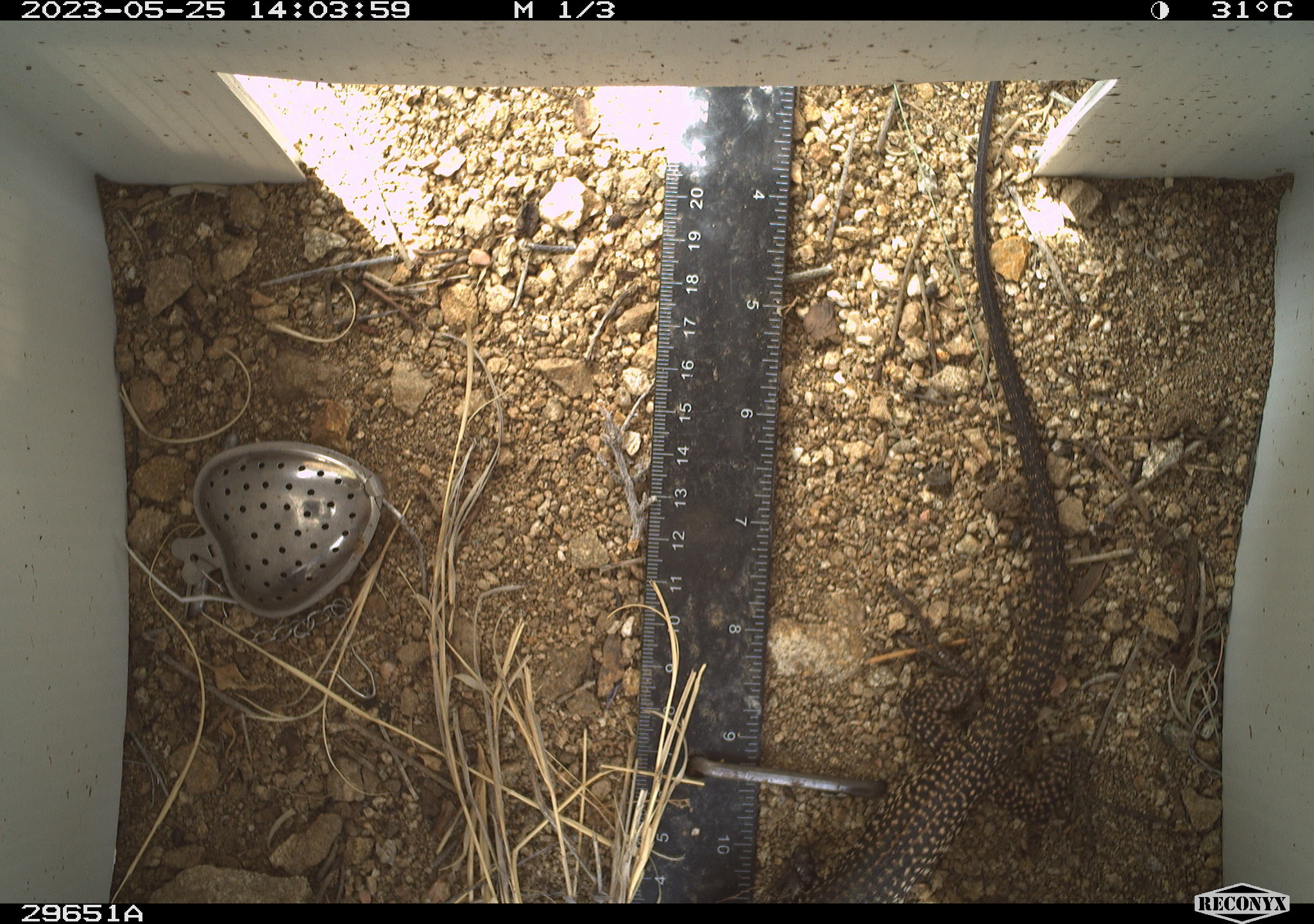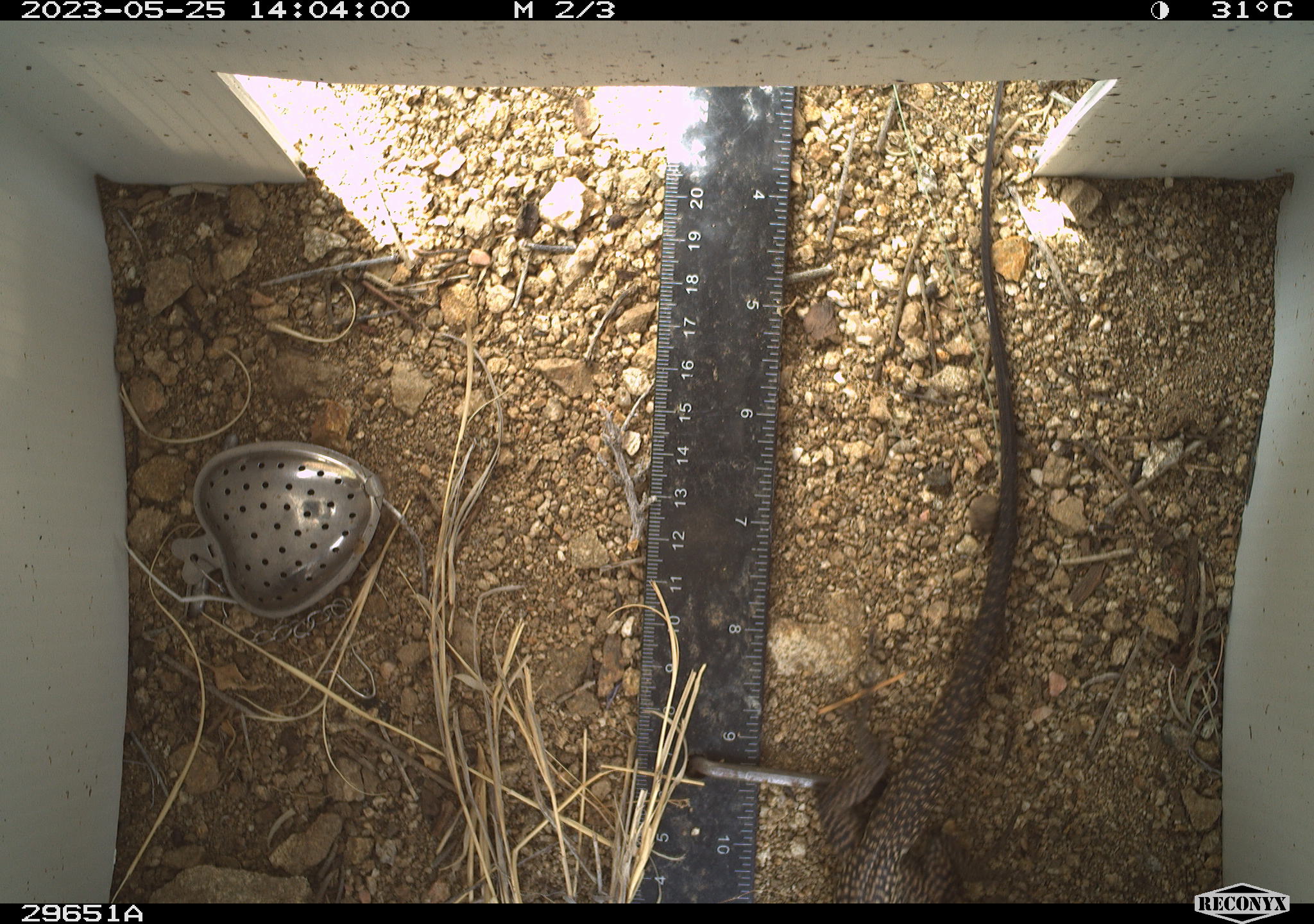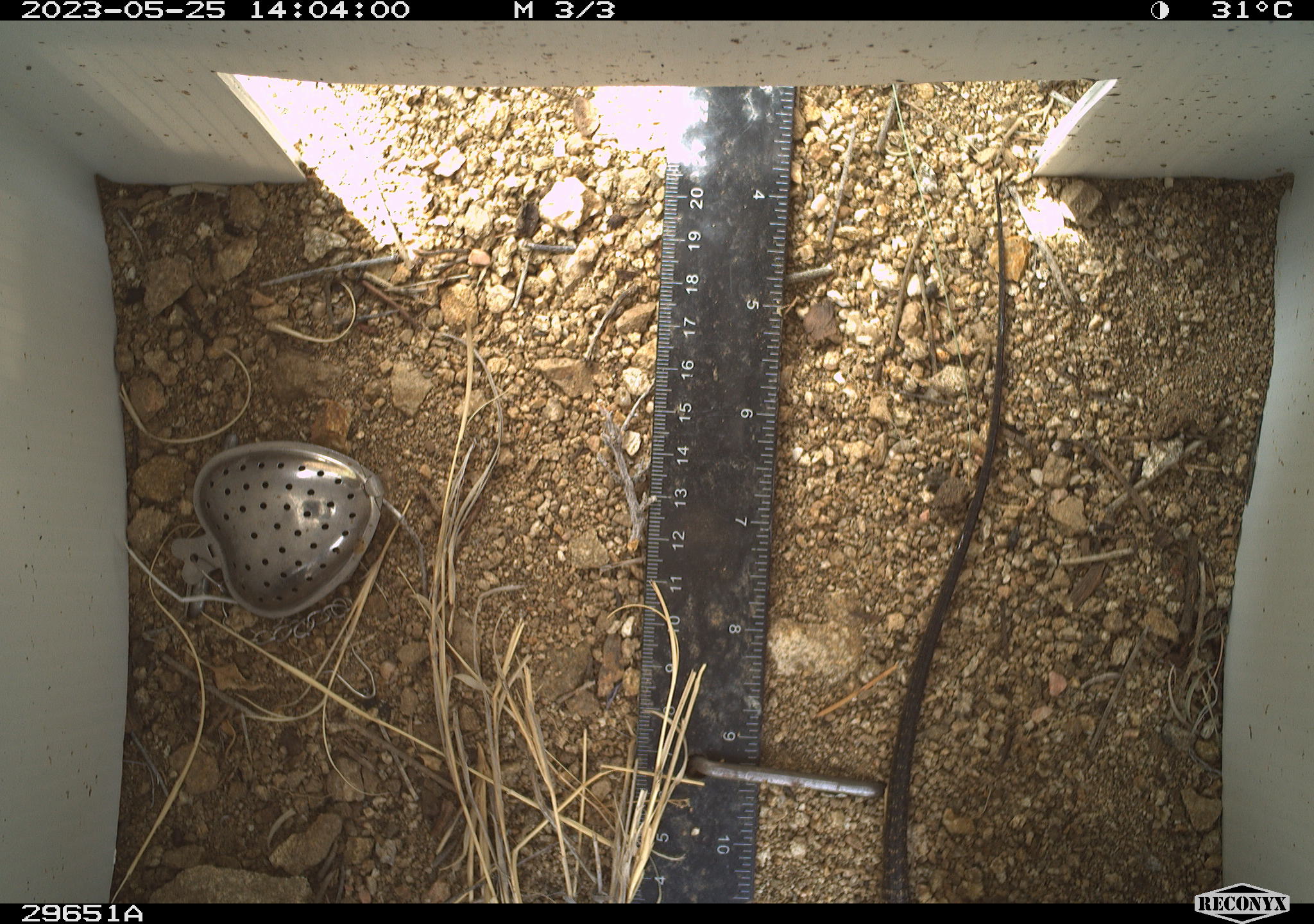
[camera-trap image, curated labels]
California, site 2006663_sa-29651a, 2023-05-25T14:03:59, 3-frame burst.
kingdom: Animalia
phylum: Chordata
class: Reptilia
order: Squamata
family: Teiidae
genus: Aspidoscelis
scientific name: Aspidoscelis tigris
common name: western whiptail